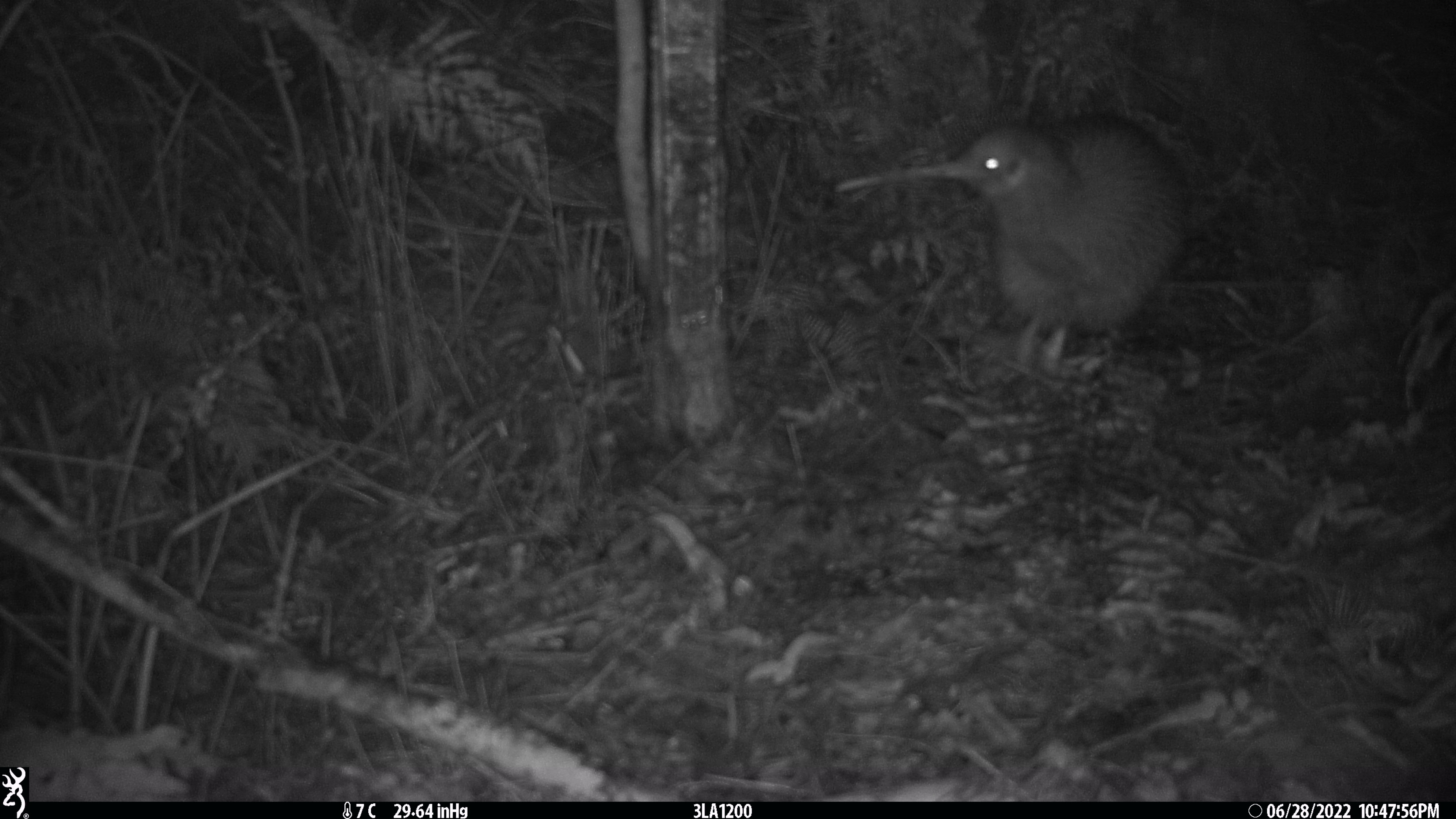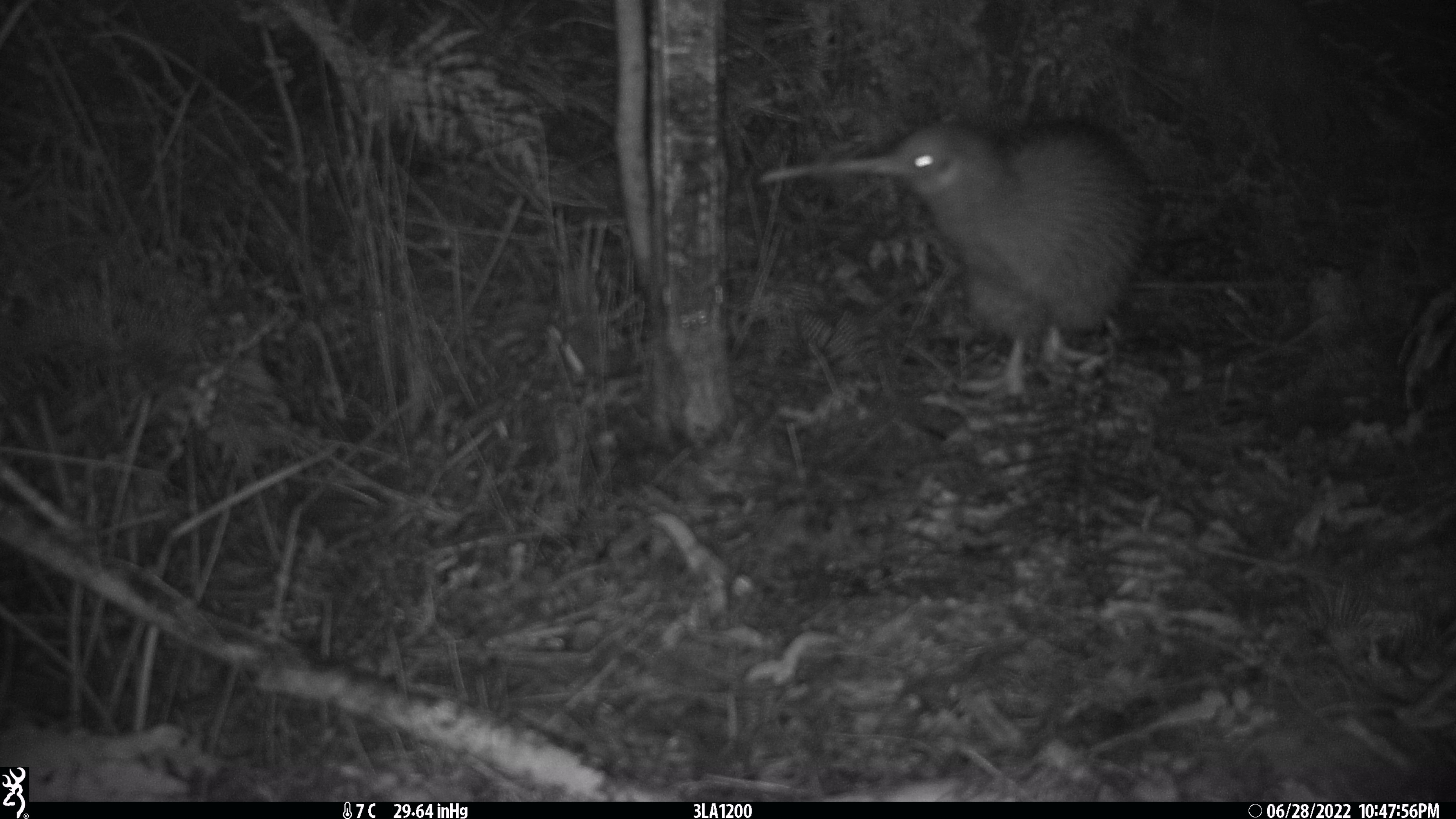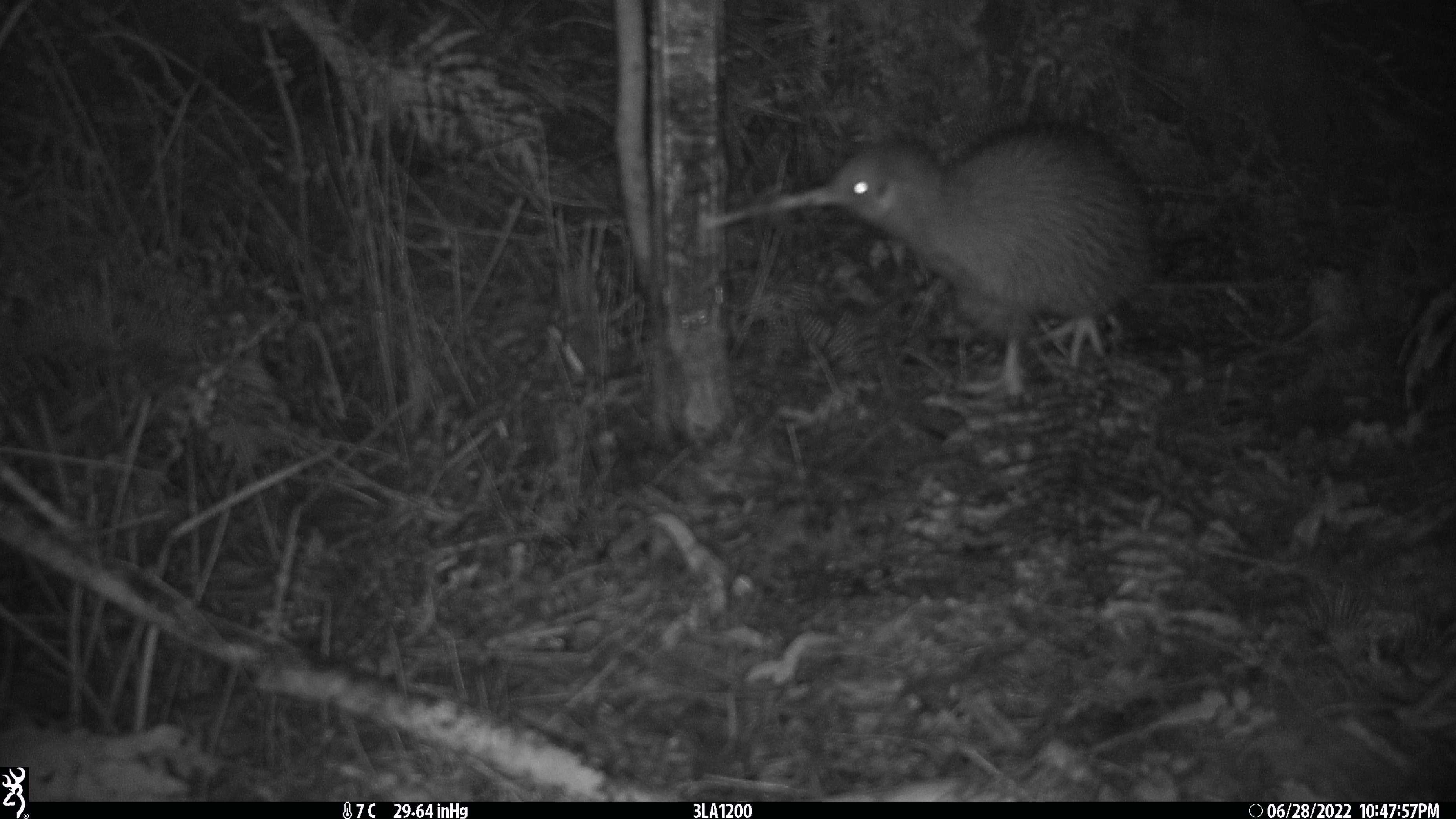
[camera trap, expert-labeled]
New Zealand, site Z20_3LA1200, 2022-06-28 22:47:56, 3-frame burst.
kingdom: Animalia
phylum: Chordata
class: Aves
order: Apterygiformes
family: Apterygidae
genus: Apteryx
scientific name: Apteryx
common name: kiwi